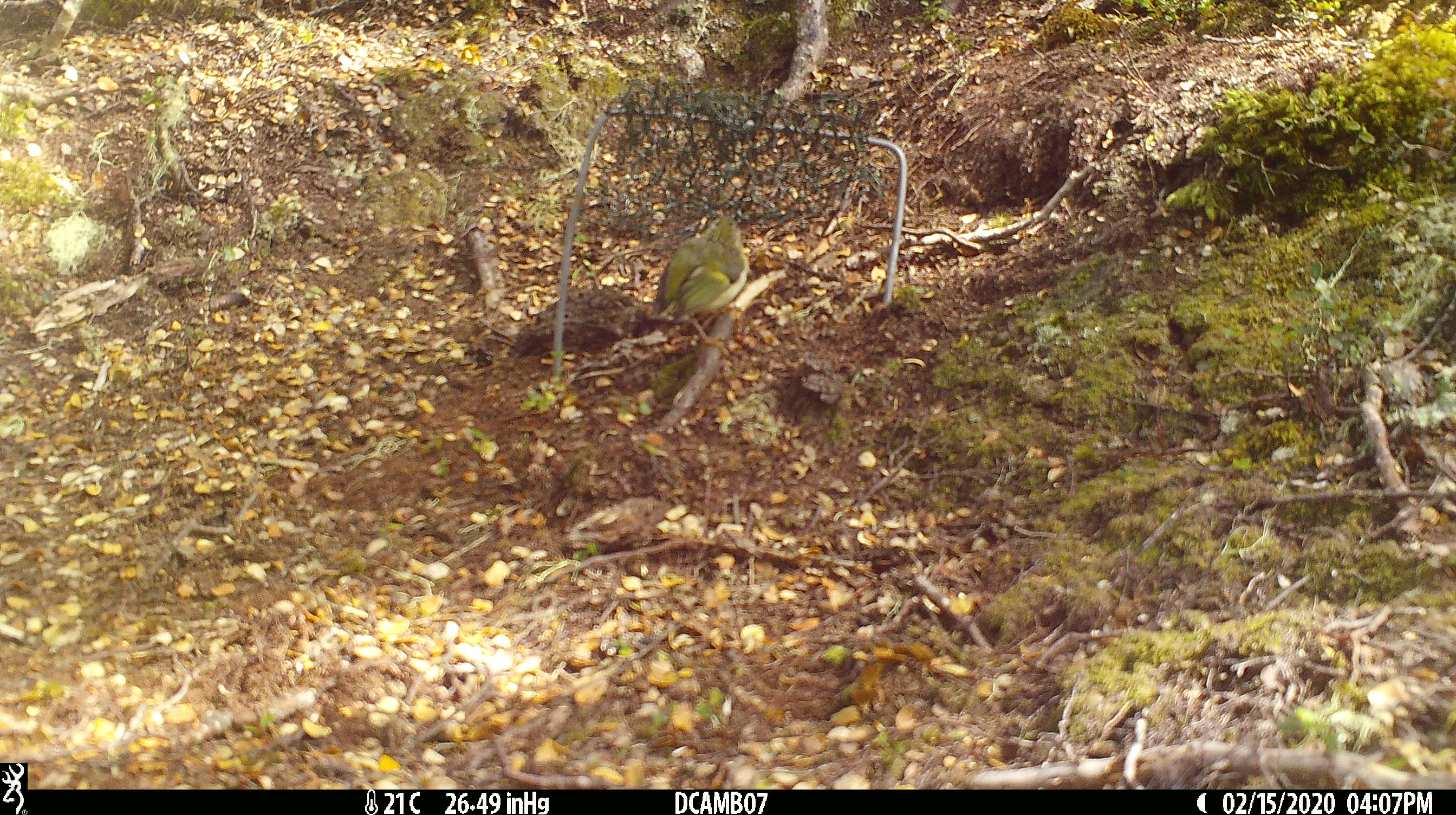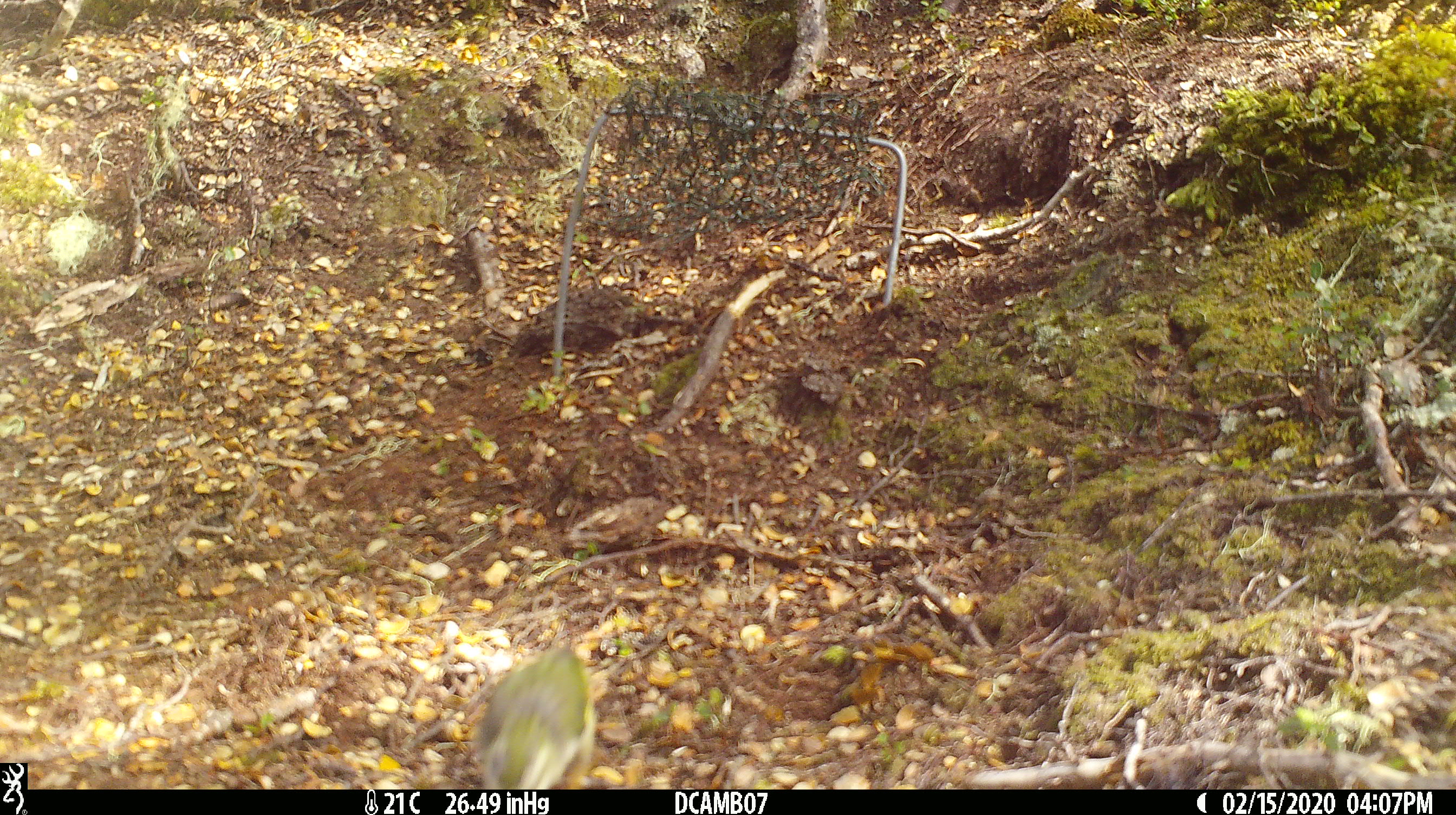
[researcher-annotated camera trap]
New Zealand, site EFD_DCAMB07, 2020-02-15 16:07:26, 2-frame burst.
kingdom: Animalia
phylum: Chordata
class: Aves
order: Passeriformes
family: Acanthisittidae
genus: Acanthisitta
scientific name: Acanthisitta chloris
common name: rifleman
Rifleman (Acanthisitta chloris).